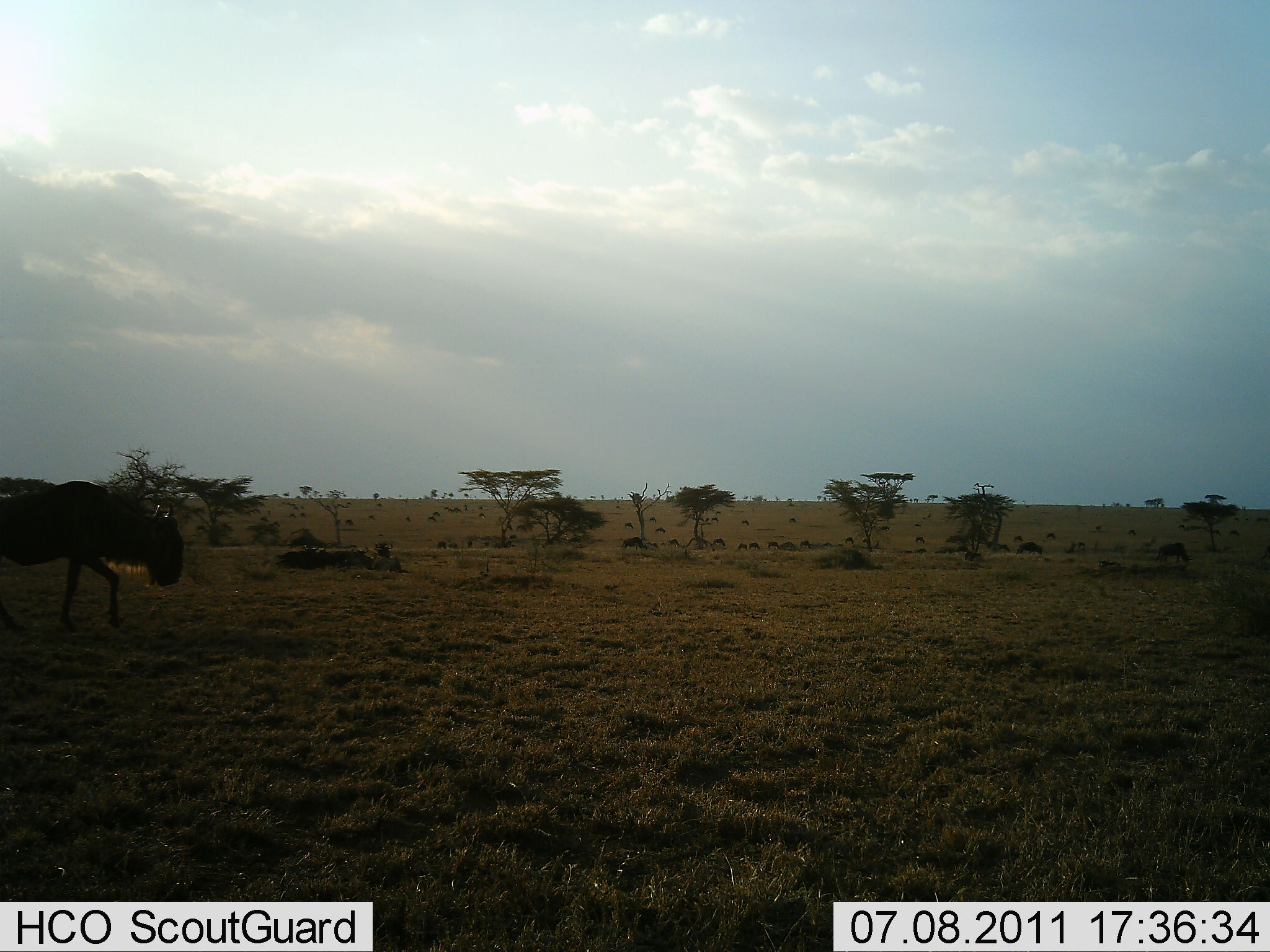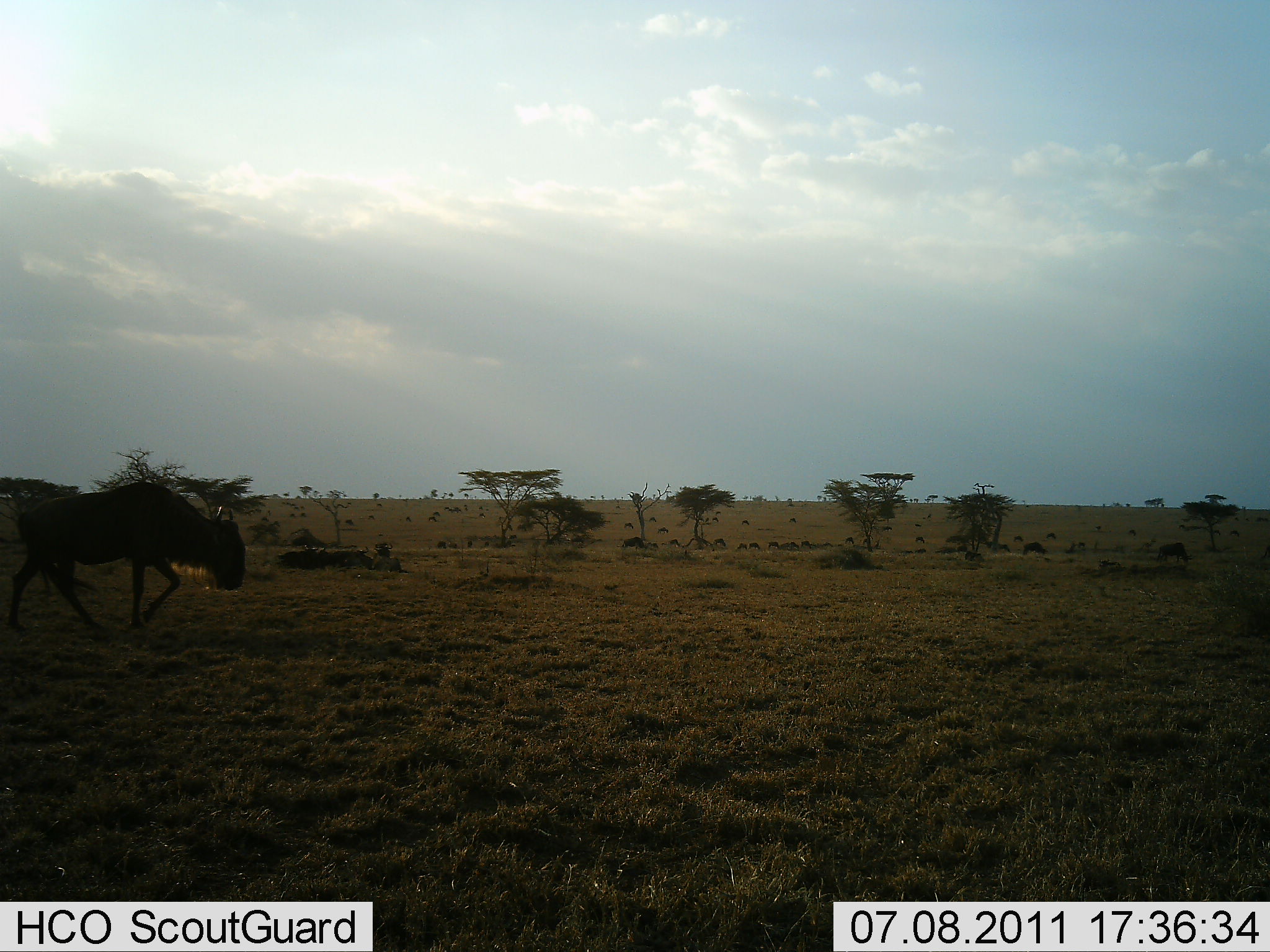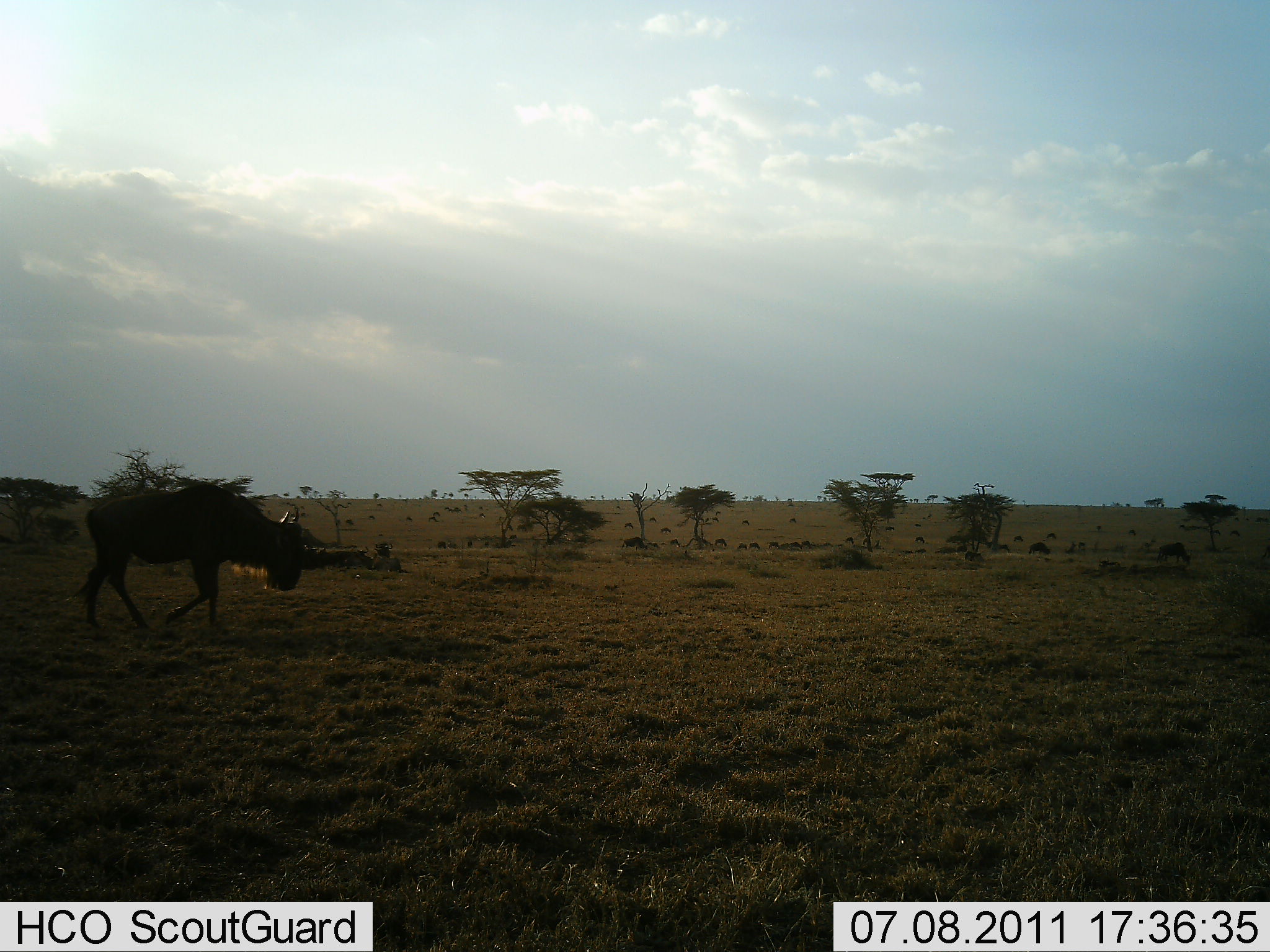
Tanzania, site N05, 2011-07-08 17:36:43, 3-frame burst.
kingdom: Animalia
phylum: Chordata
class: Mammalia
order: Artiodactyla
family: Bovidae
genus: Connochaetes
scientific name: Connochaetes taurinus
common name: blue wildebeest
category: wildebeest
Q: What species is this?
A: Wildebeest (blue wildebeest) (Connochaetes taurinus).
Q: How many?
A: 1.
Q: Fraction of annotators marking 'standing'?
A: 18%.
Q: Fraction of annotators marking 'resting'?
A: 0%.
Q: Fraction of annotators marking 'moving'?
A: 91%.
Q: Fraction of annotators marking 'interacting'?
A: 0%.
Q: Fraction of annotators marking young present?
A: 0%.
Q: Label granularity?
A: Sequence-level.